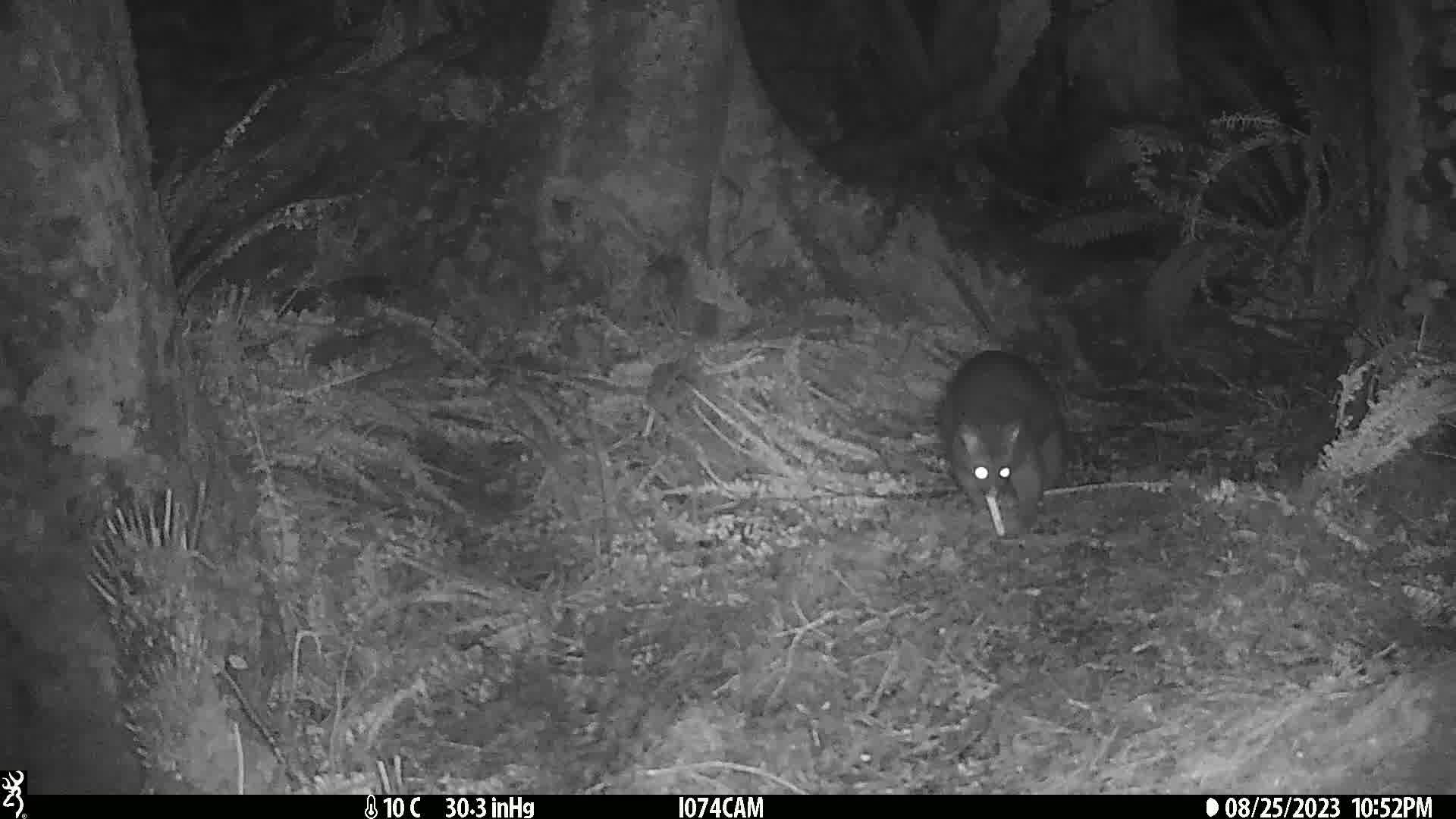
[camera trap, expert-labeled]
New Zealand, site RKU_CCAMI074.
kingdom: Animalia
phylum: Chordata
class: Mammalia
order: Diprotodontia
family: Phalangeridae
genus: Trichosurus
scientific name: Trichosurus vulpecula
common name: common brushtail possum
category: possum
Possum (common brushtail possum) (Trichosurus vulpecula).